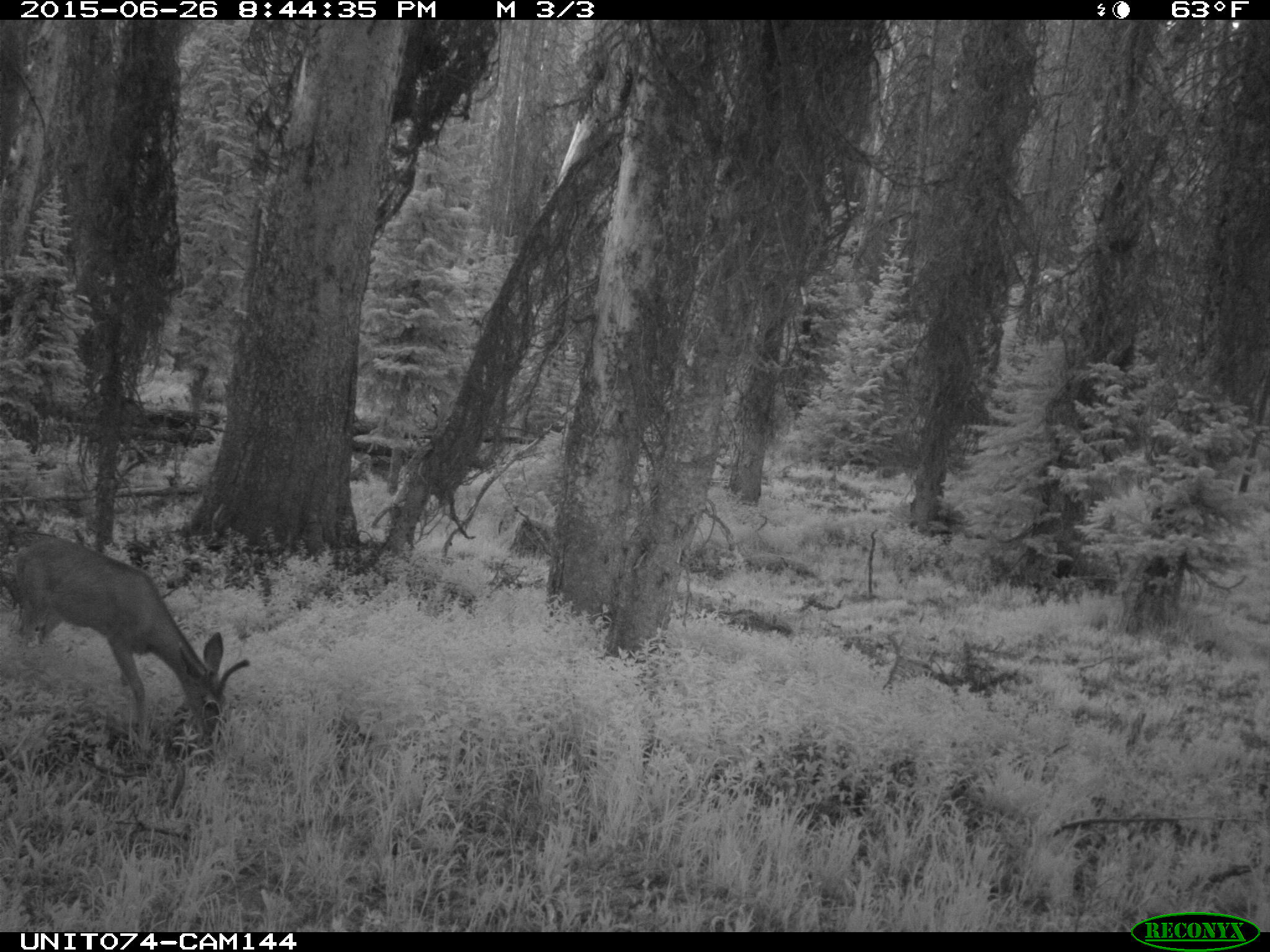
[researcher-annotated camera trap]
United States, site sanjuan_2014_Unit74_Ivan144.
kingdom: Animalia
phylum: Chordata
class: Mammalia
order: Artiodactyla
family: Cervidae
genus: Odocoileus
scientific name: Odocoileus hemionus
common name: mule deer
Odocoileus hemionus (mule deer).